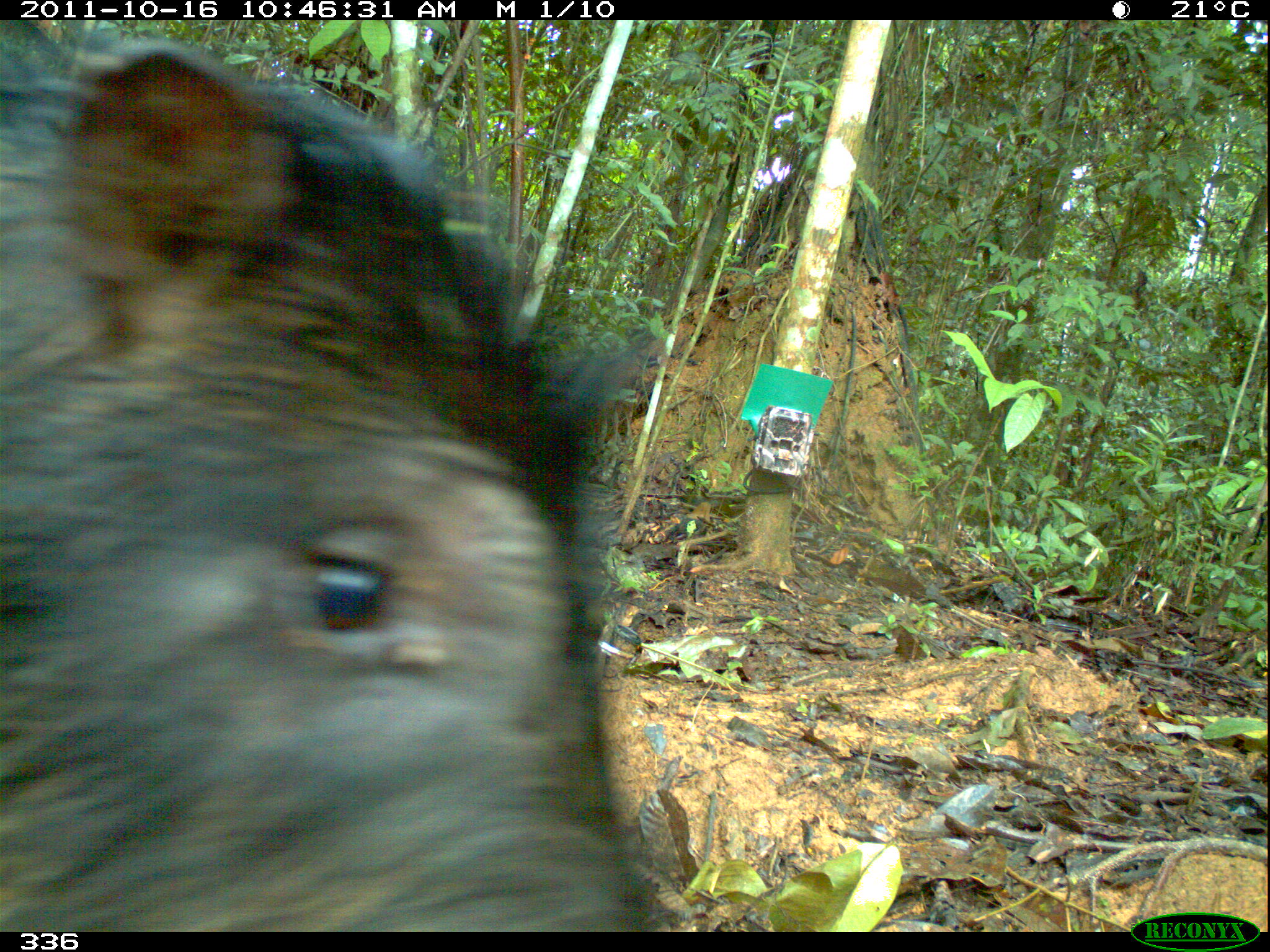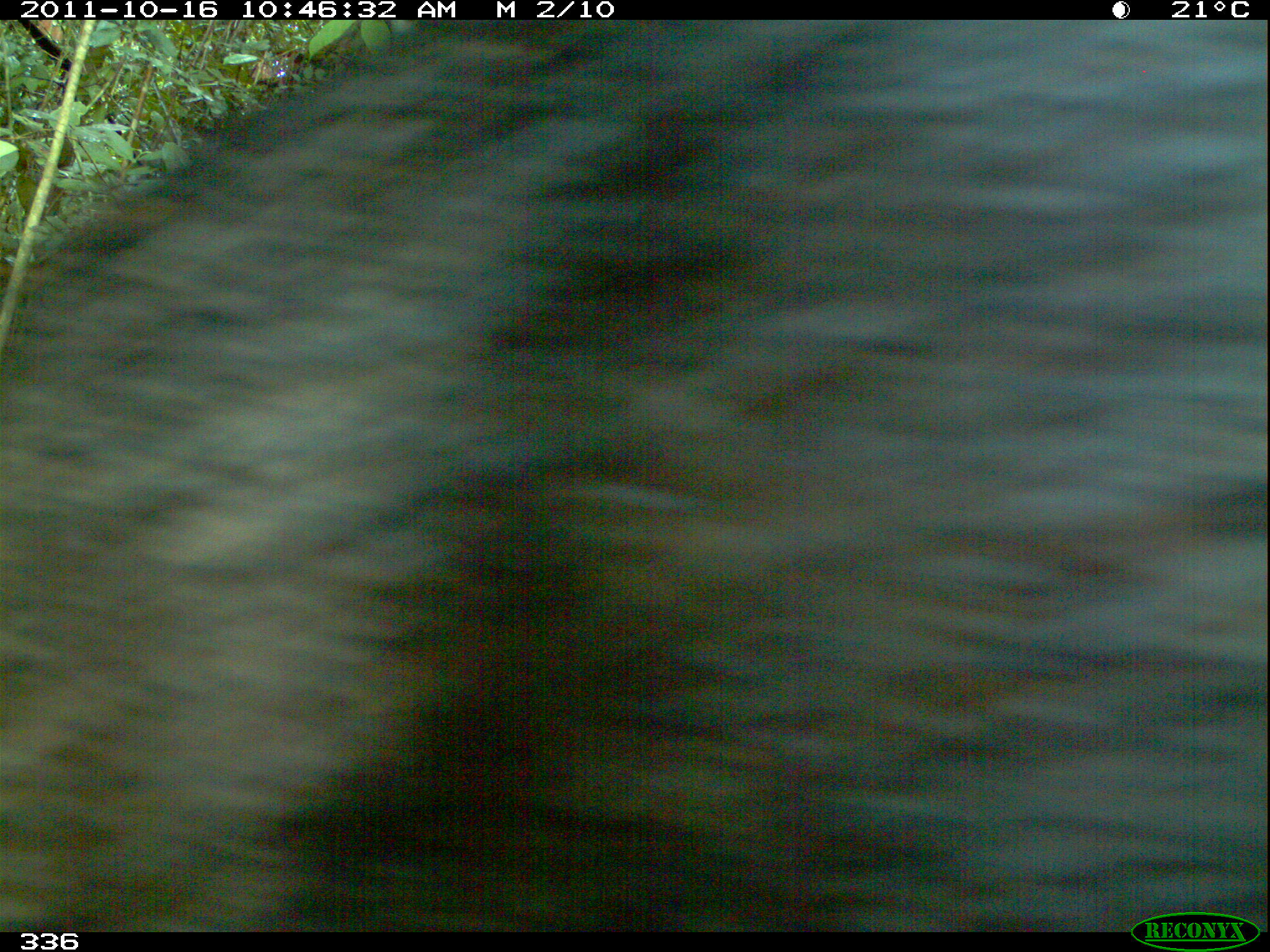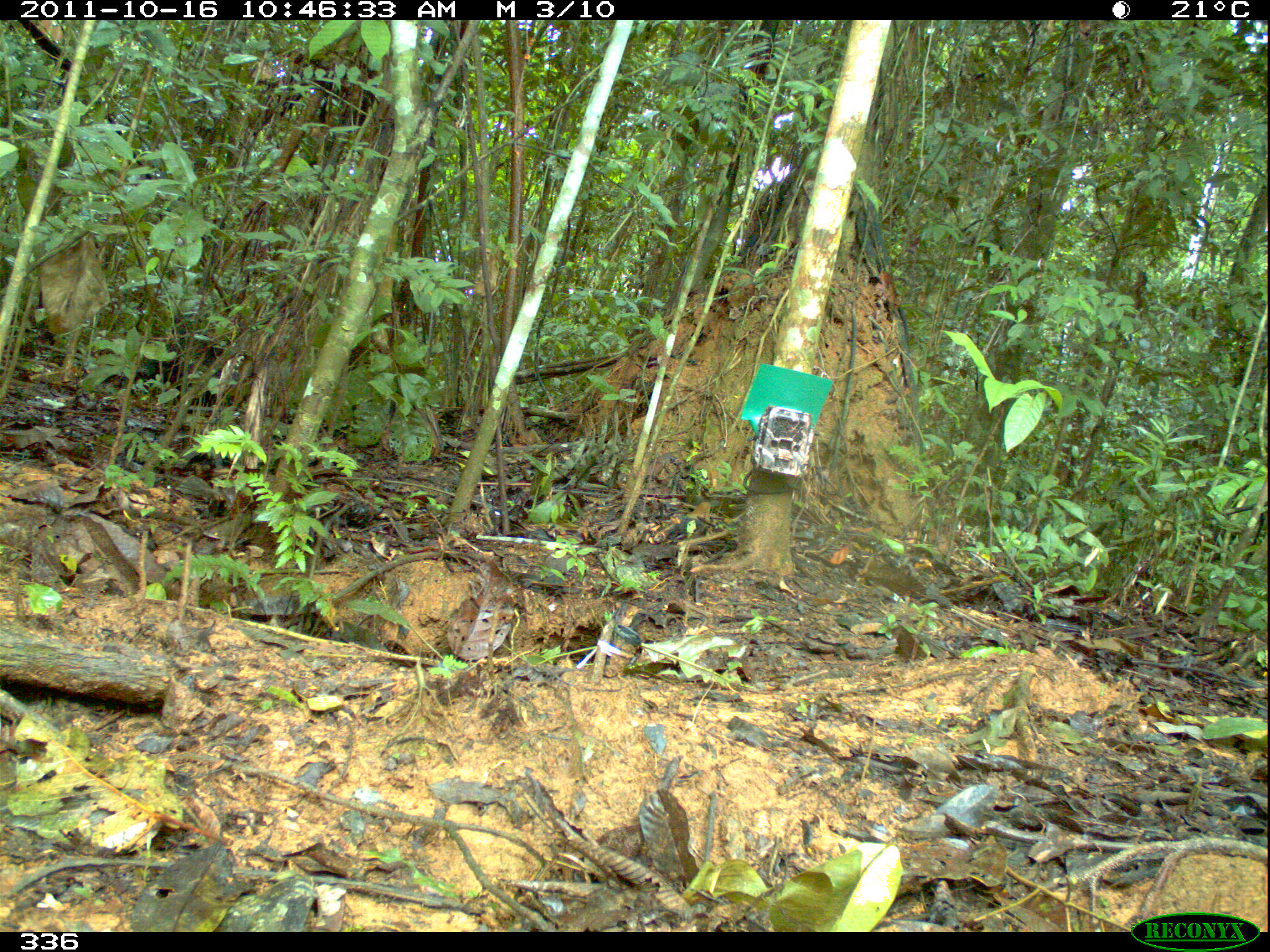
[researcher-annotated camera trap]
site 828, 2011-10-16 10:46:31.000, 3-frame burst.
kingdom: Animalia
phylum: Chordata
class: Mammalia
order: Artiodactyla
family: Tayassuidae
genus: Tayassu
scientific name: Tayassu pecari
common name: white-lipped peccary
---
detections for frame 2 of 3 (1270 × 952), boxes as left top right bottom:
tayassu pecari: 0 19 1270 931